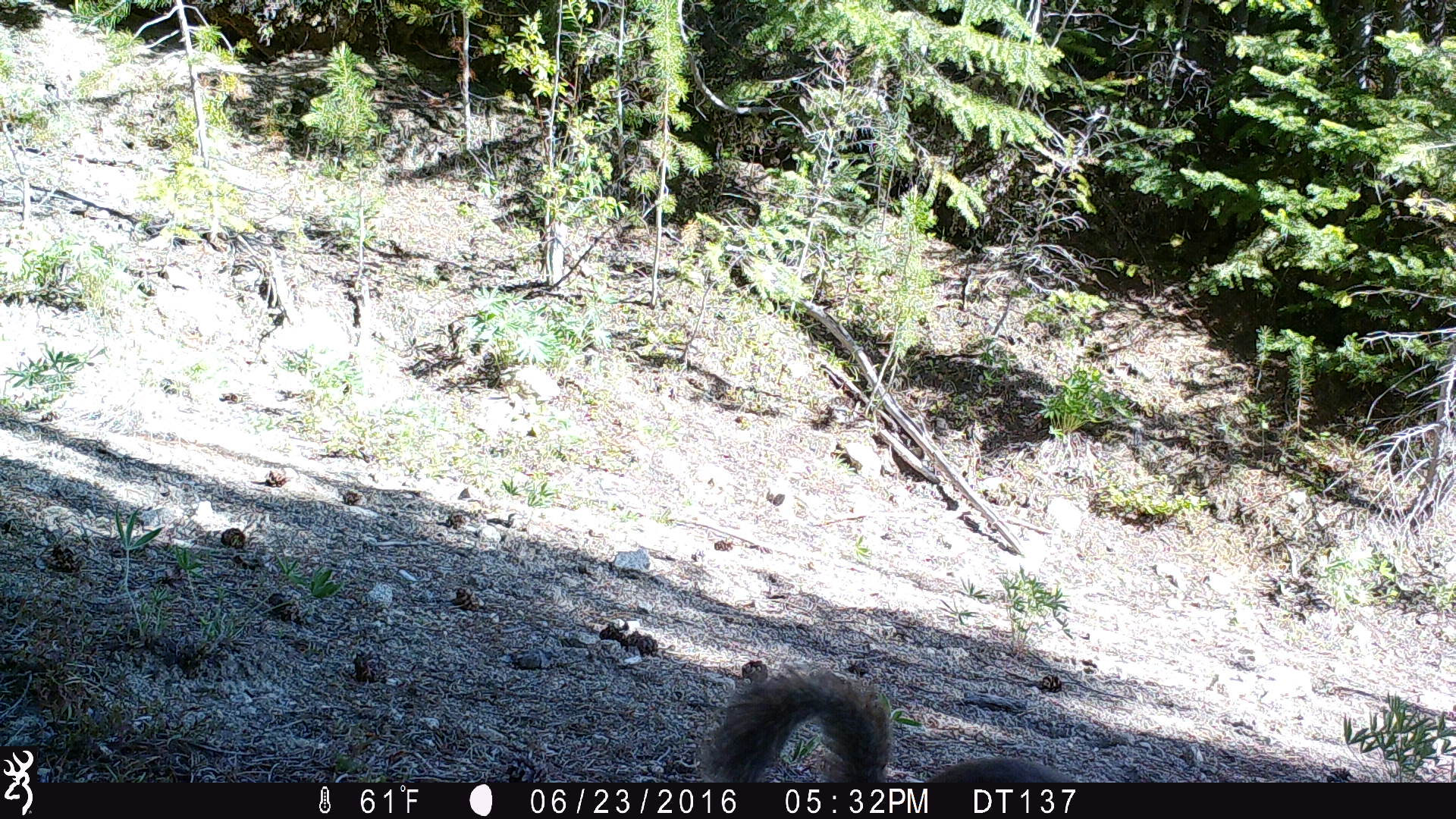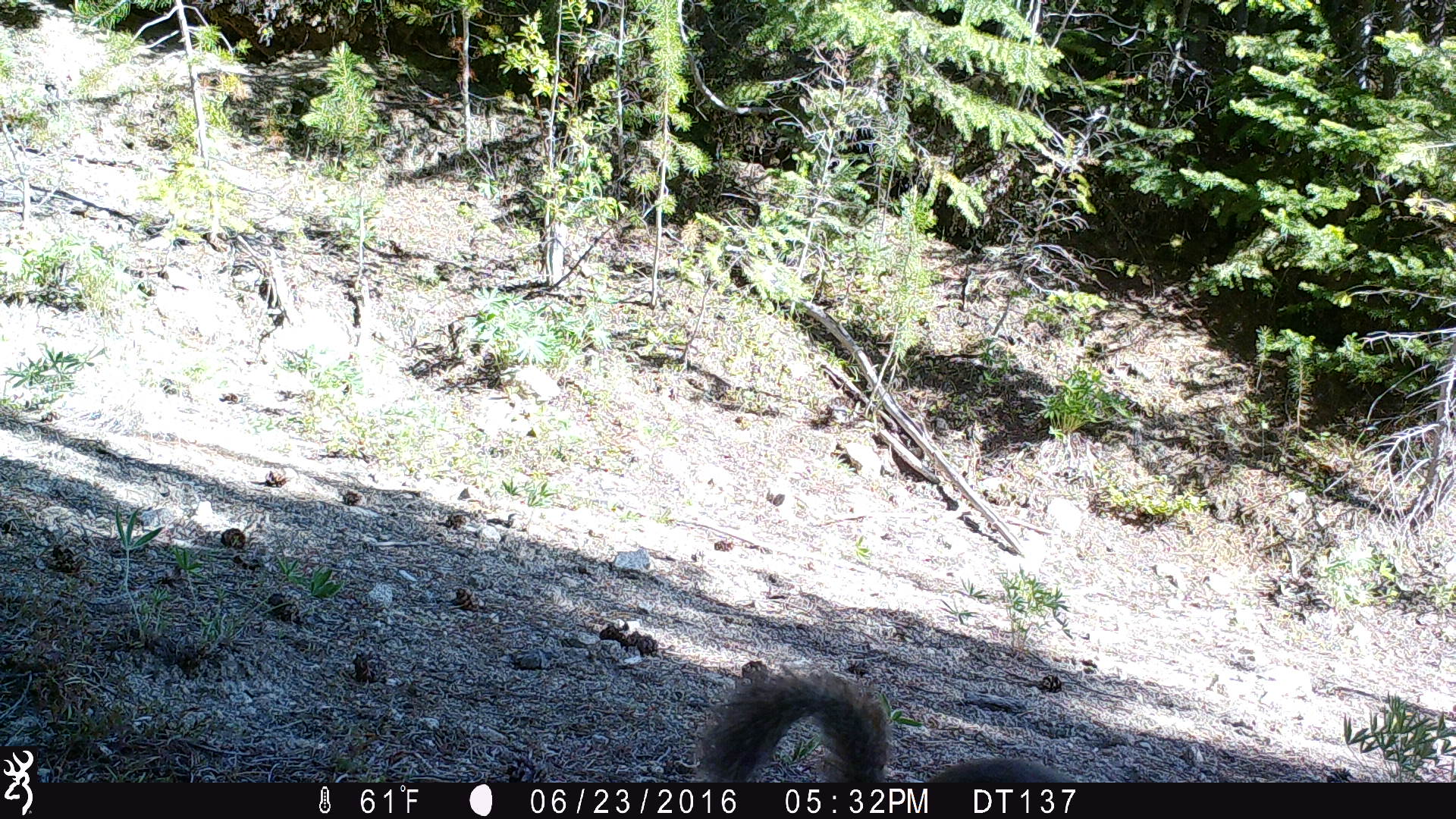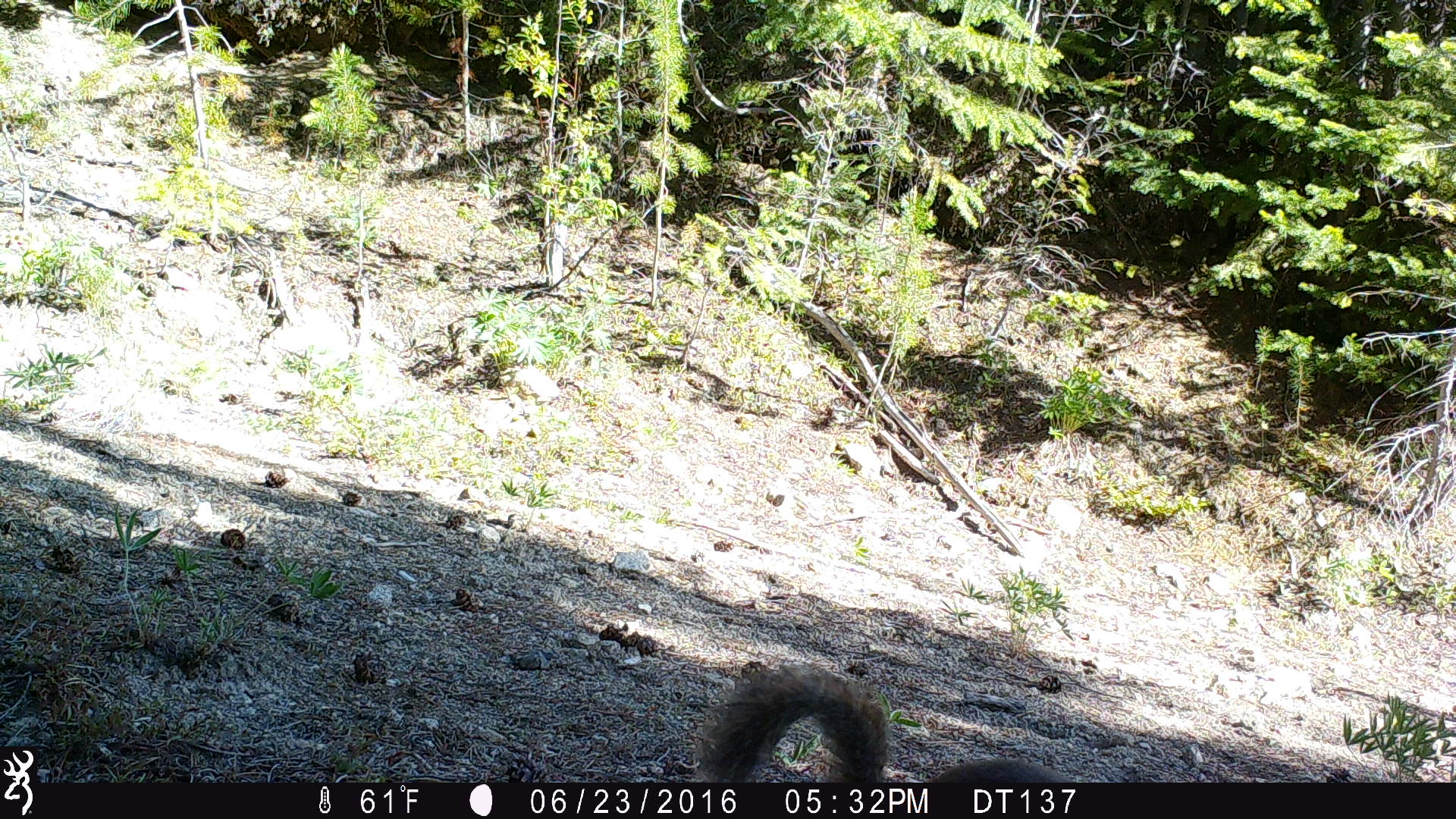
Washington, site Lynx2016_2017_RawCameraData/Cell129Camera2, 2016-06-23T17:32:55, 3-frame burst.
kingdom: Animalia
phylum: Chordata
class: Mammalia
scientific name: Mammalia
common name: small mammal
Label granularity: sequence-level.